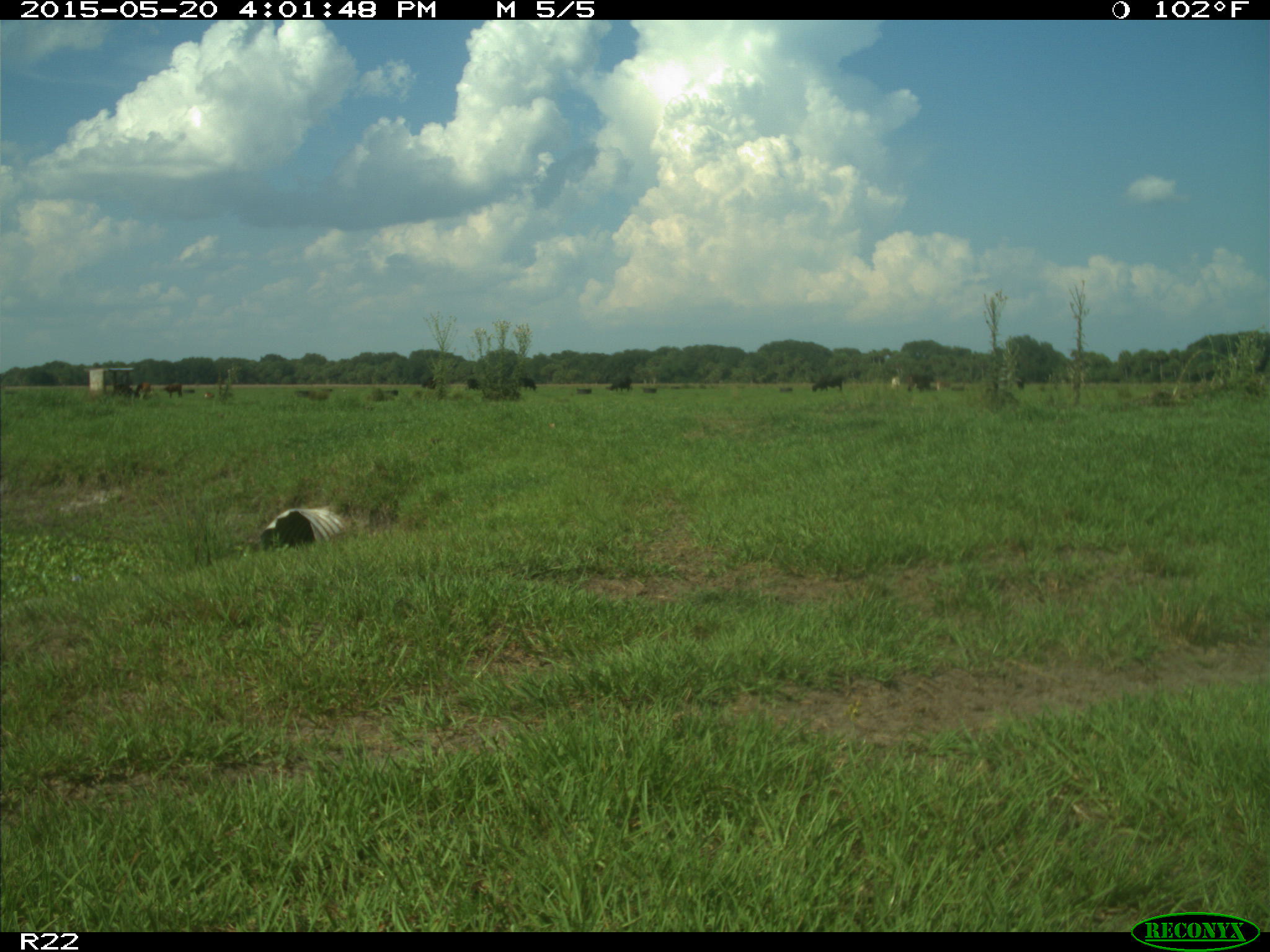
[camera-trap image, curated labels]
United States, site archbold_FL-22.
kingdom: Animalia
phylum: Chordata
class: Mammalia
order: Artiodactyla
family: Bovidae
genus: Bos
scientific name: Bos taurus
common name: domestic cow